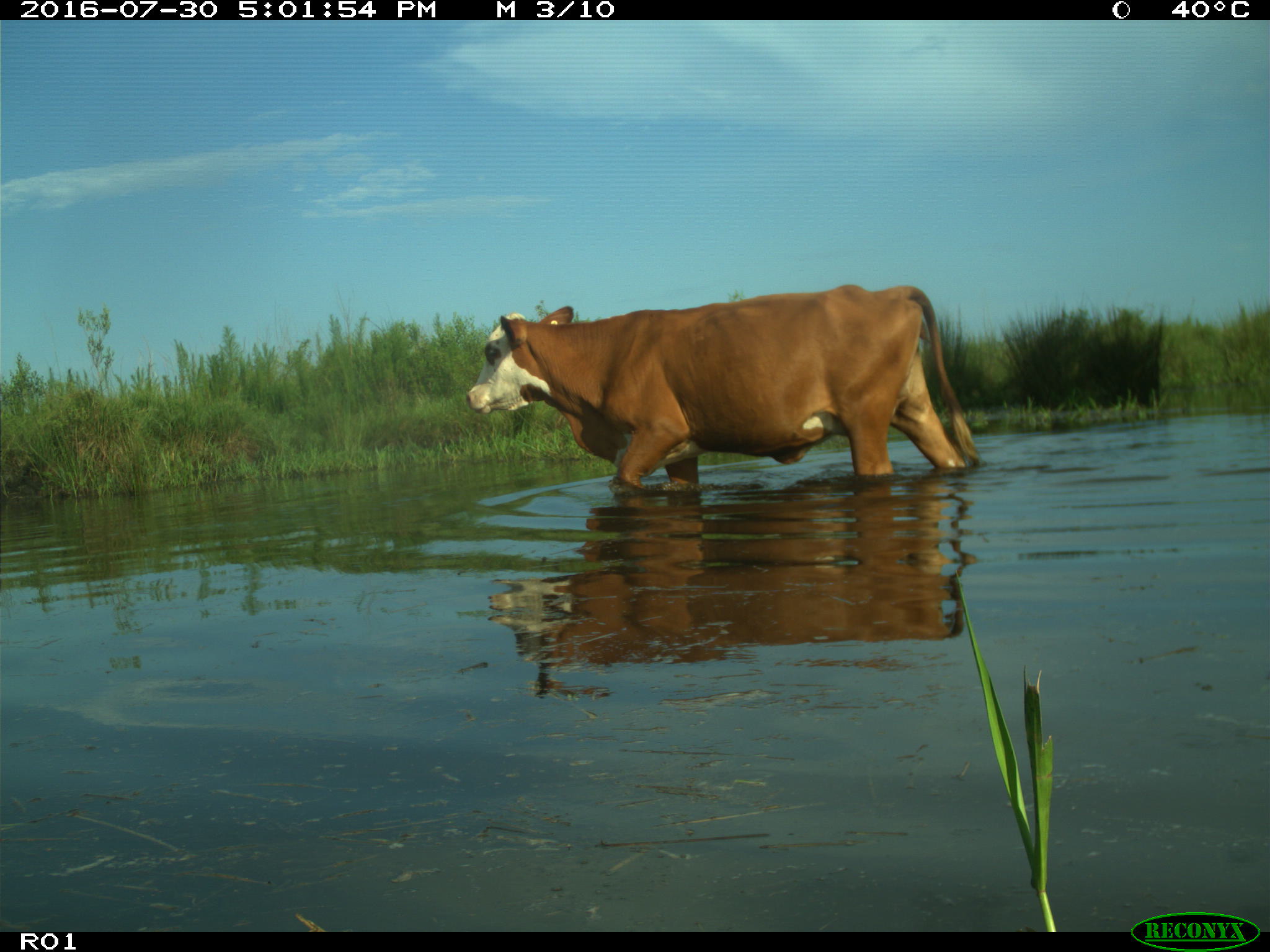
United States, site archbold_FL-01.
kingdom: Animalia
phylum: Chordata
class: Mammalia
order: Artiodactyla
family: Bovidae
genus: Bos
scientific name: Bos taurus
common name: domestic cow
Bos taurus (domestic cow).